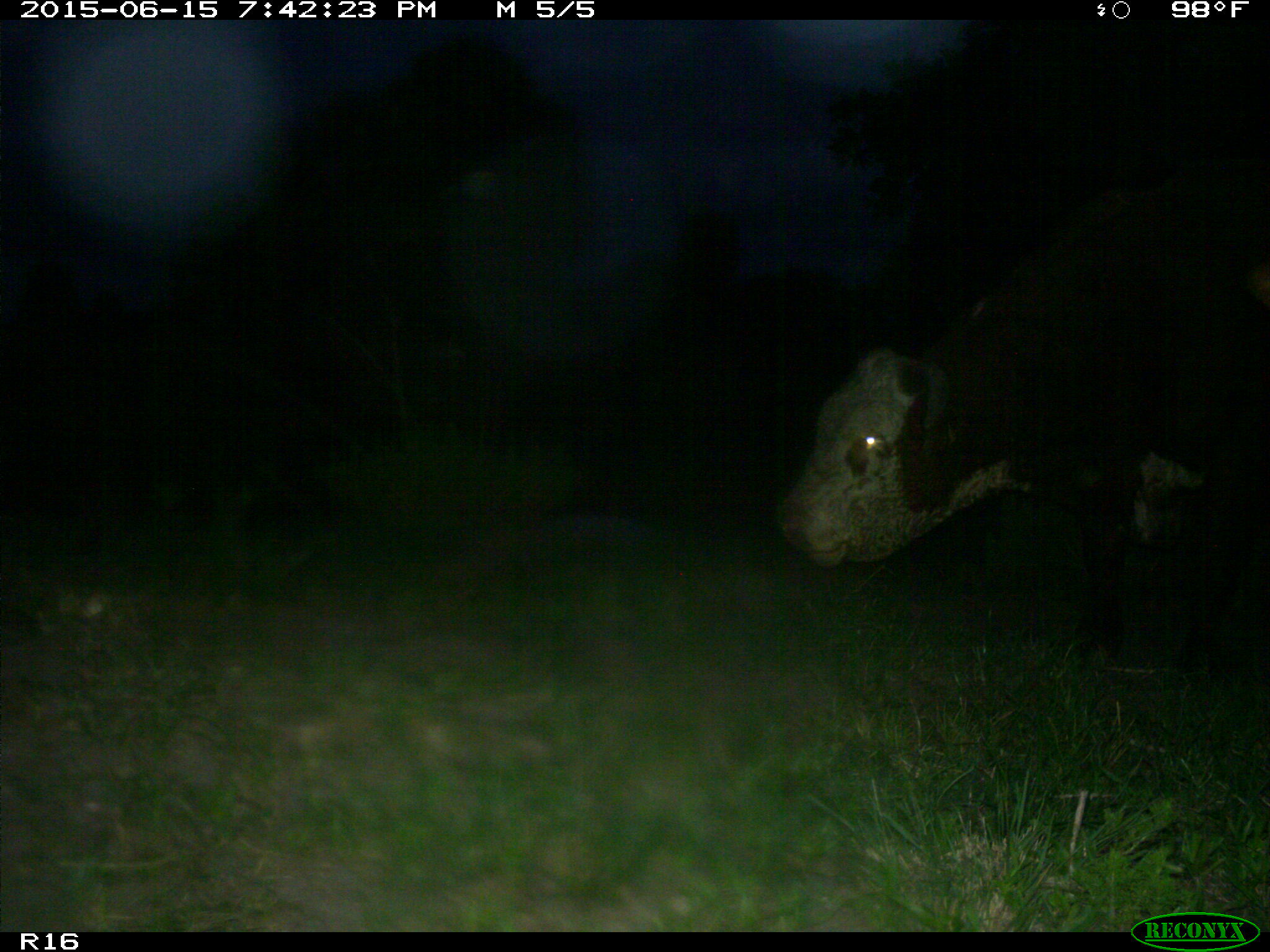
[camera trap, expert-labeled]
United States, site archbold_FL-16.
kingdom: Animalia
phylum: Chordata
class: Mammalia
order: Artiodactyla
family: Bovidae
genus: Bos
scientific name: Bos taurus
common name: domestic cow